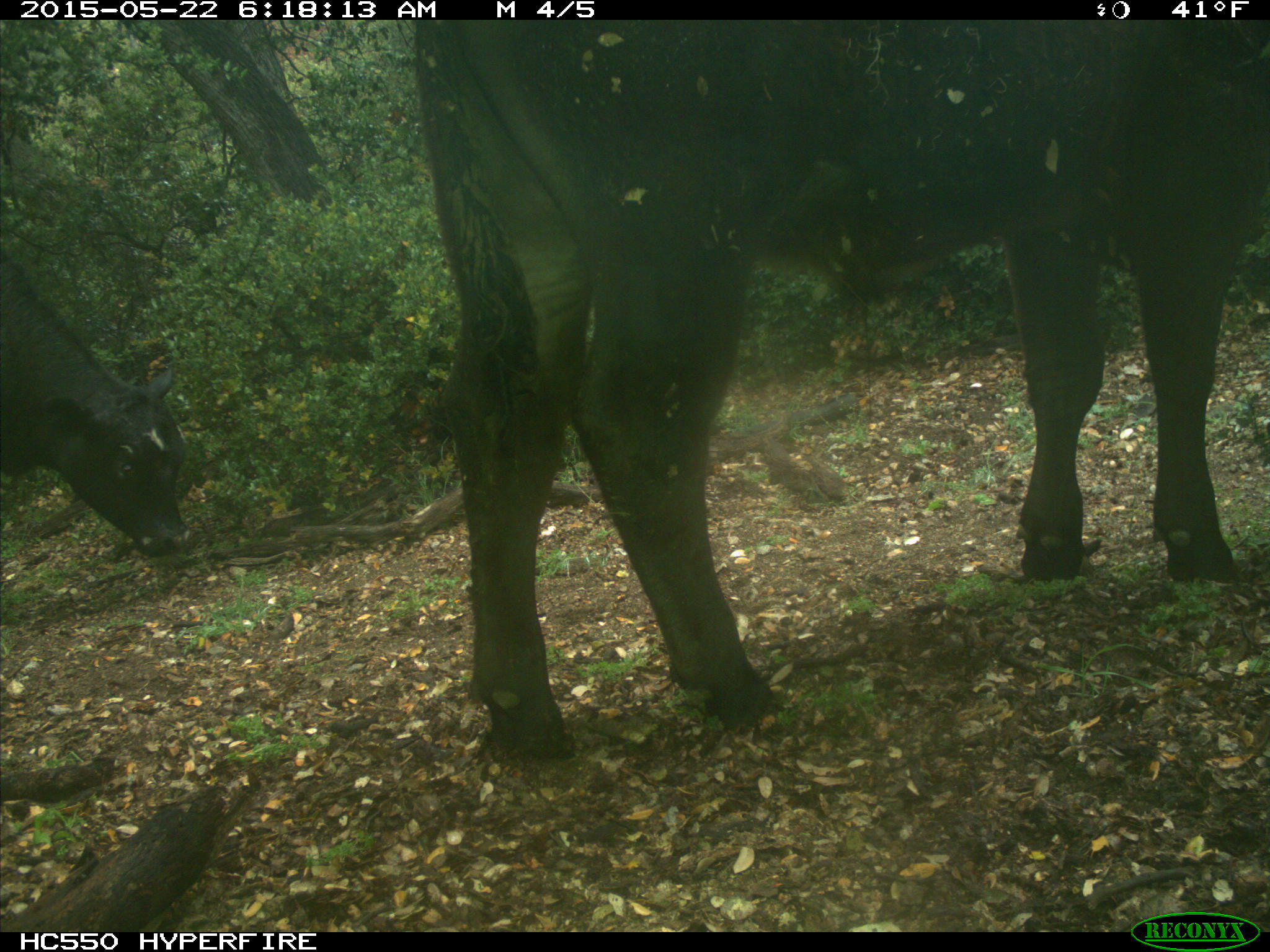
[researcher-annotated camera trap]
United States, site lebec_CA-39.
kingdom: Animalia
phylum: Chordata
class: Mammalia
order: Artiodactyla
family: Bovidae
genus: Bos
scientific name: Bos taurus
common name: domestic cow